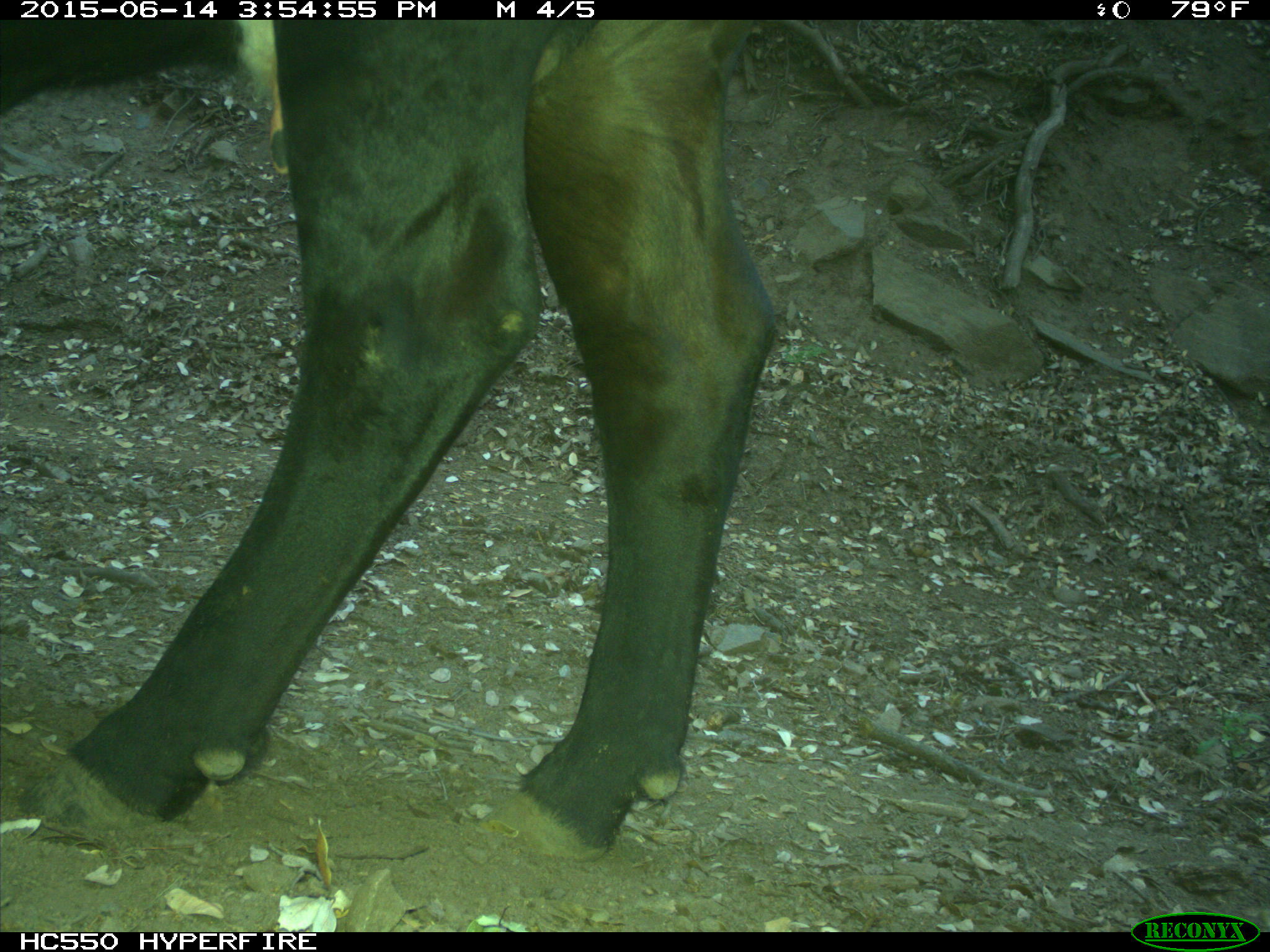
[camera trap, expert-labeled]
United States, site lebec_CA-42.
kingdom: Animalia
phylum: Chordata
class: Mammalia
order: Artiodactyla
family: Bovidae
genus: Bos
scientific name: Bos taurus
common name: domestic cow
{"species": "Bos taurus (domestic cow)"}